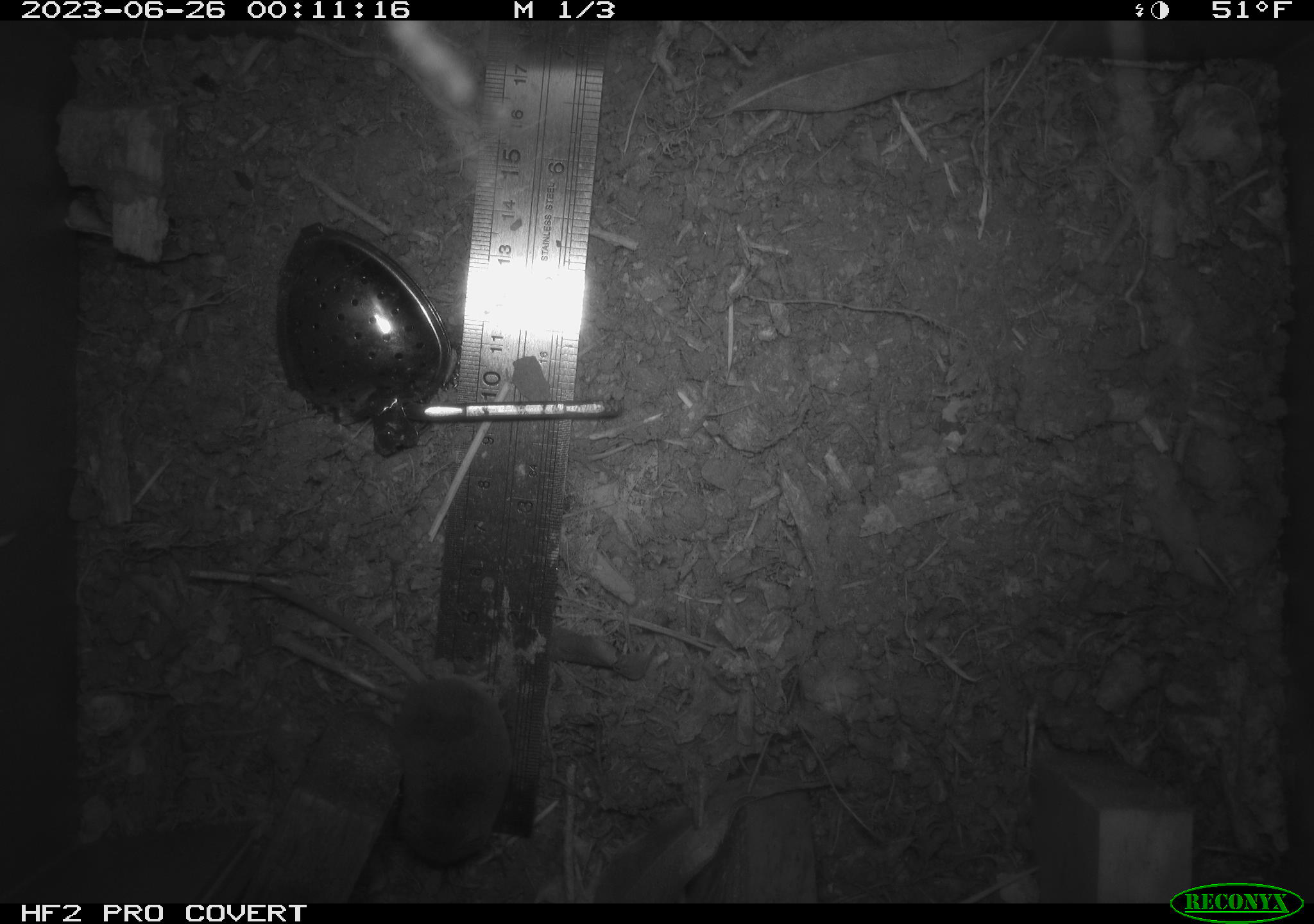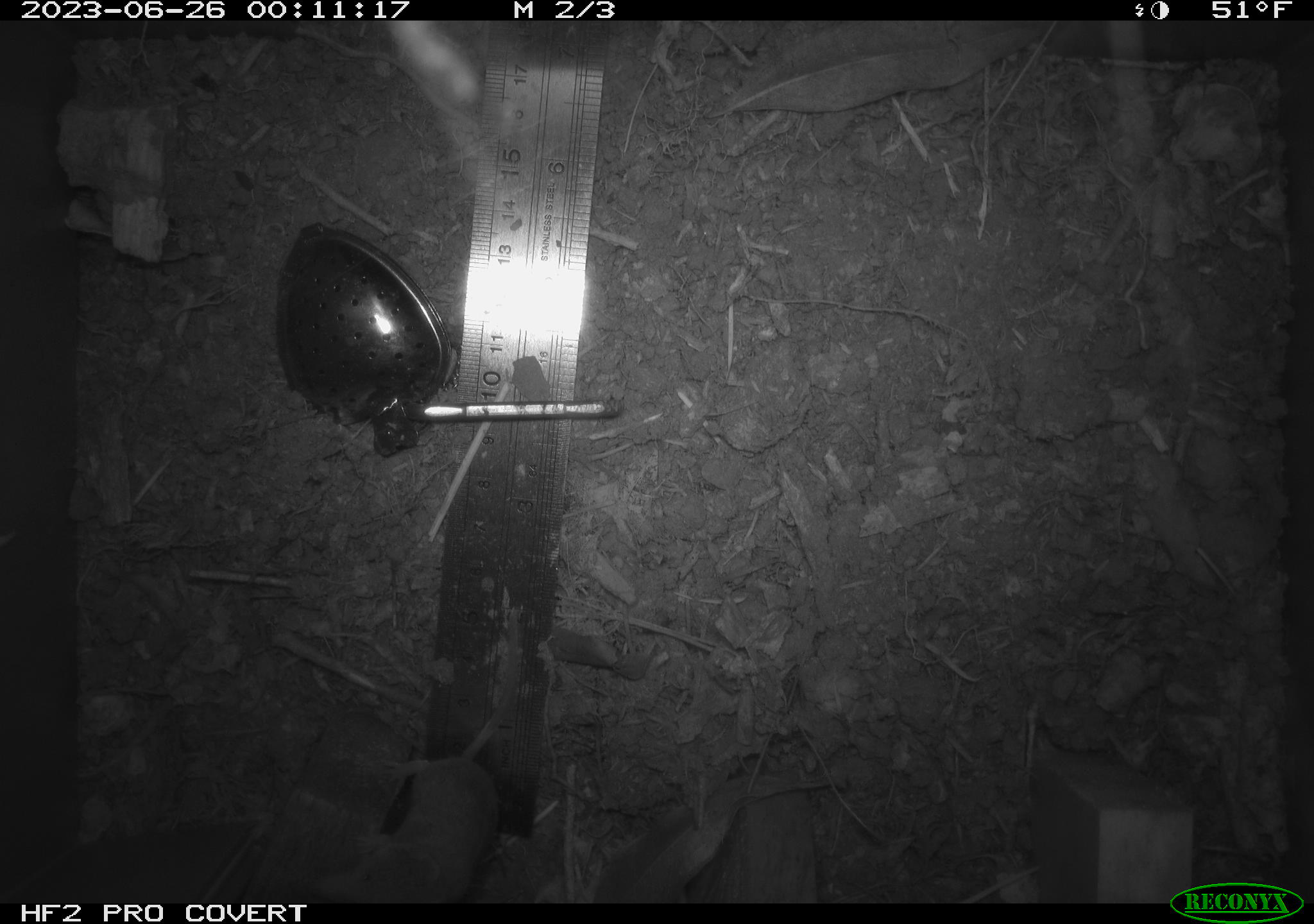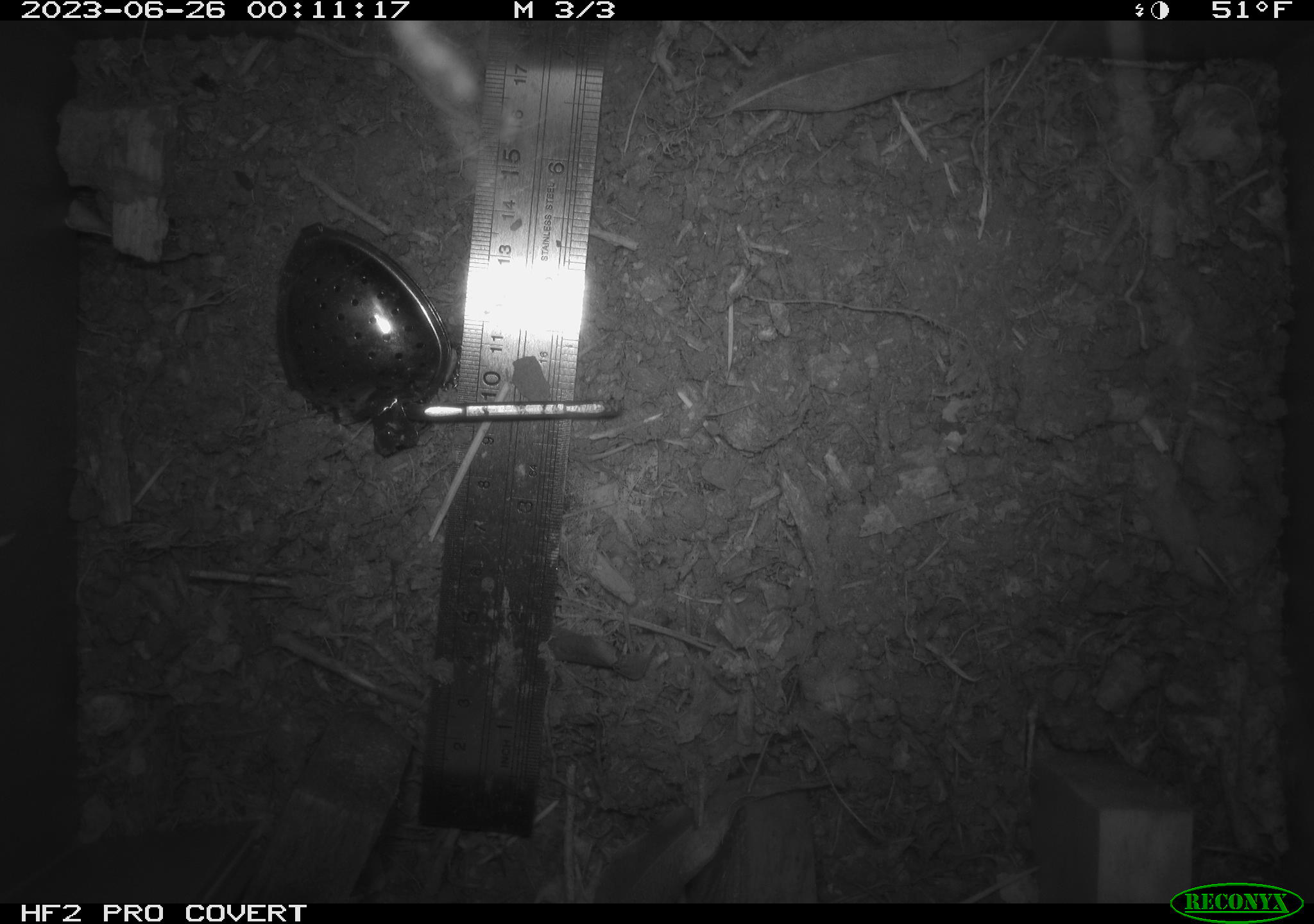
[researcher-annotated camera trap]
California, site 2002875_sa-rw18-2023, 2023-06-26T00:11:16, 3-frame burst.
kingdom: Animalia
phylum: Chordata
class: Mammalia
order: Eulipotyphla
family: Soricidae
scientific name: Soricidae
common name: shrews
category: soricidae family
Soricidae family (shrews) (Soricidae).